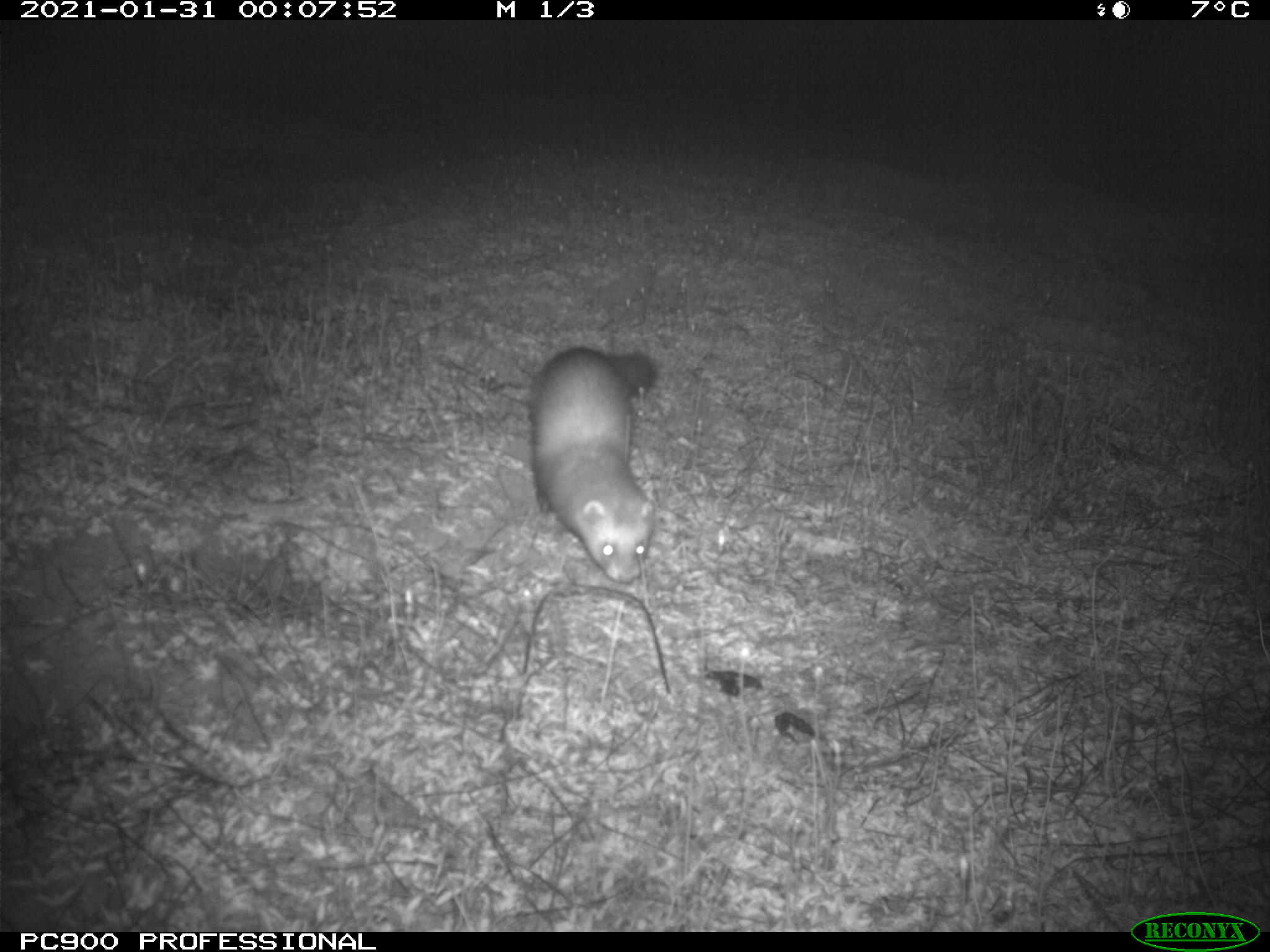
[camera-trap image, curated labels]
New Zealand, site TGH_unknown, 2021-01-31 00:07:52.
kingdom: Animalia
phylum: Chordata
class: Mammalia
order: Carnivora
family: Mustelidae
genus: Mustela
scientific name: Mustela furo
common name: ferret